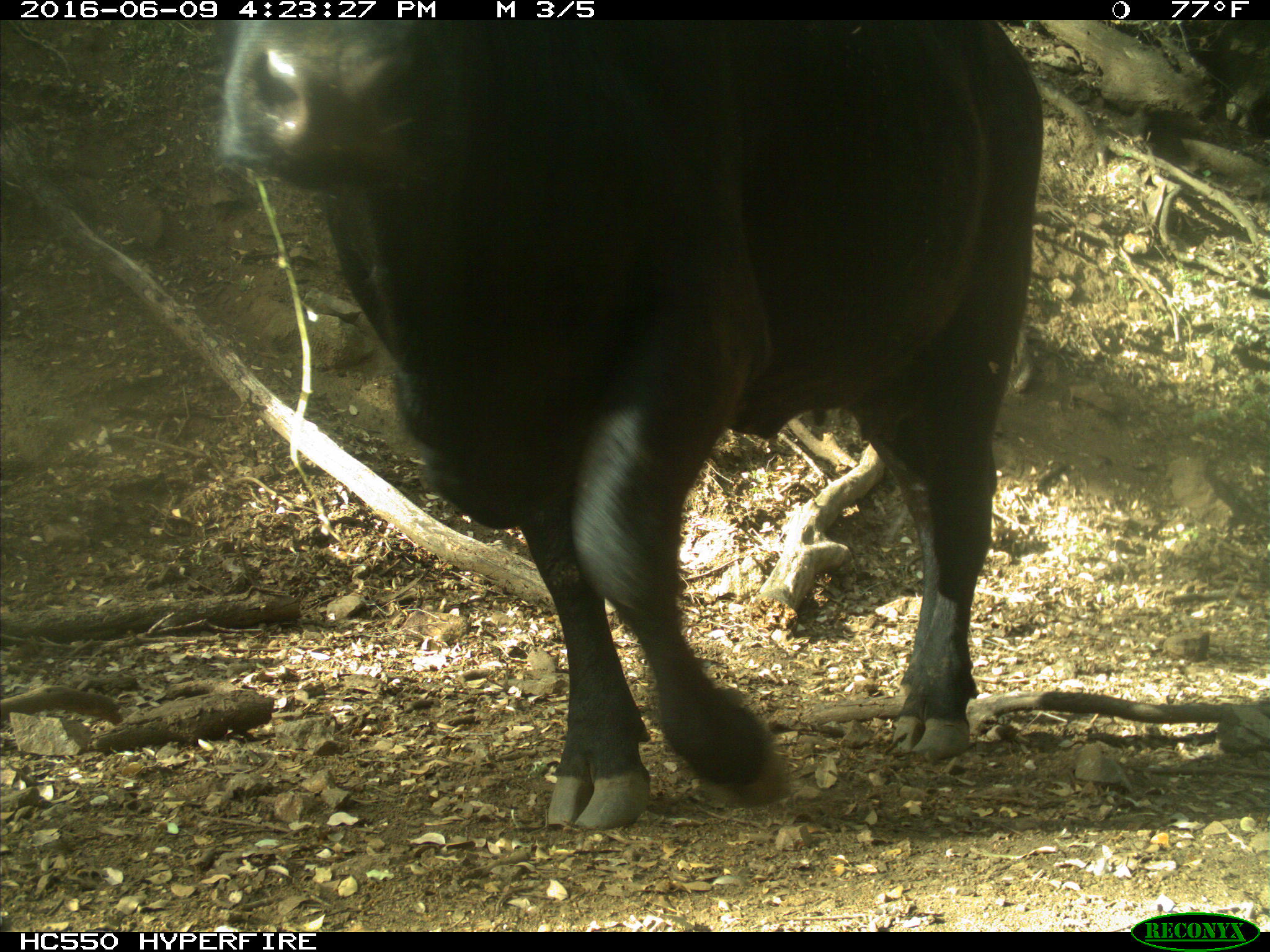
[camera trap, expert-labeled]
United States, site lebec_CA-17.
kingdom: Animalia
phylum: Chordata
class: Mammalia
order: Artiodactyla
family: Bovidae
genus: Bos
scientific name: Bos taurus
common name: domestic cow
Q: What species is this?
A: Bos taurus (domestic cow).